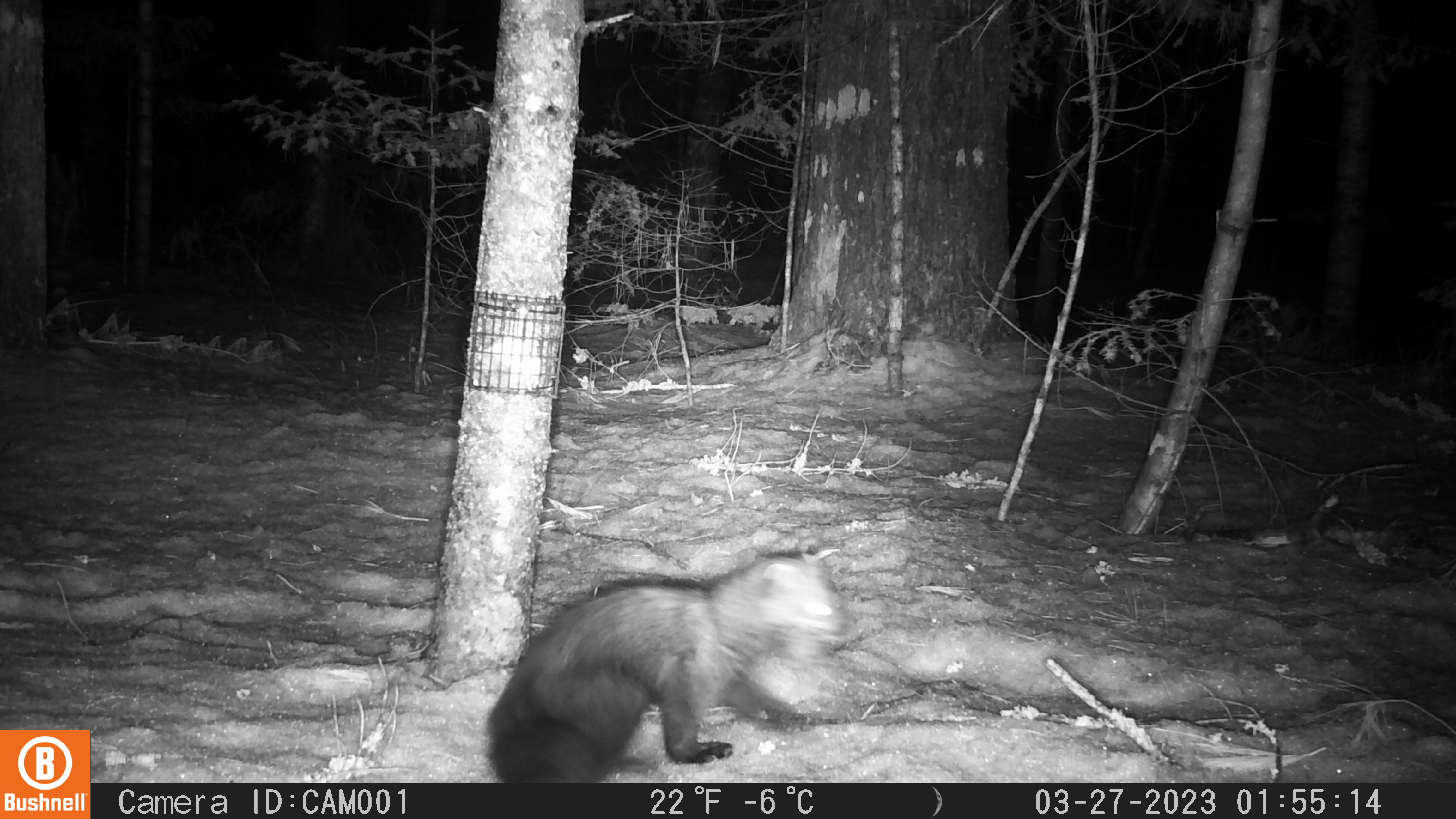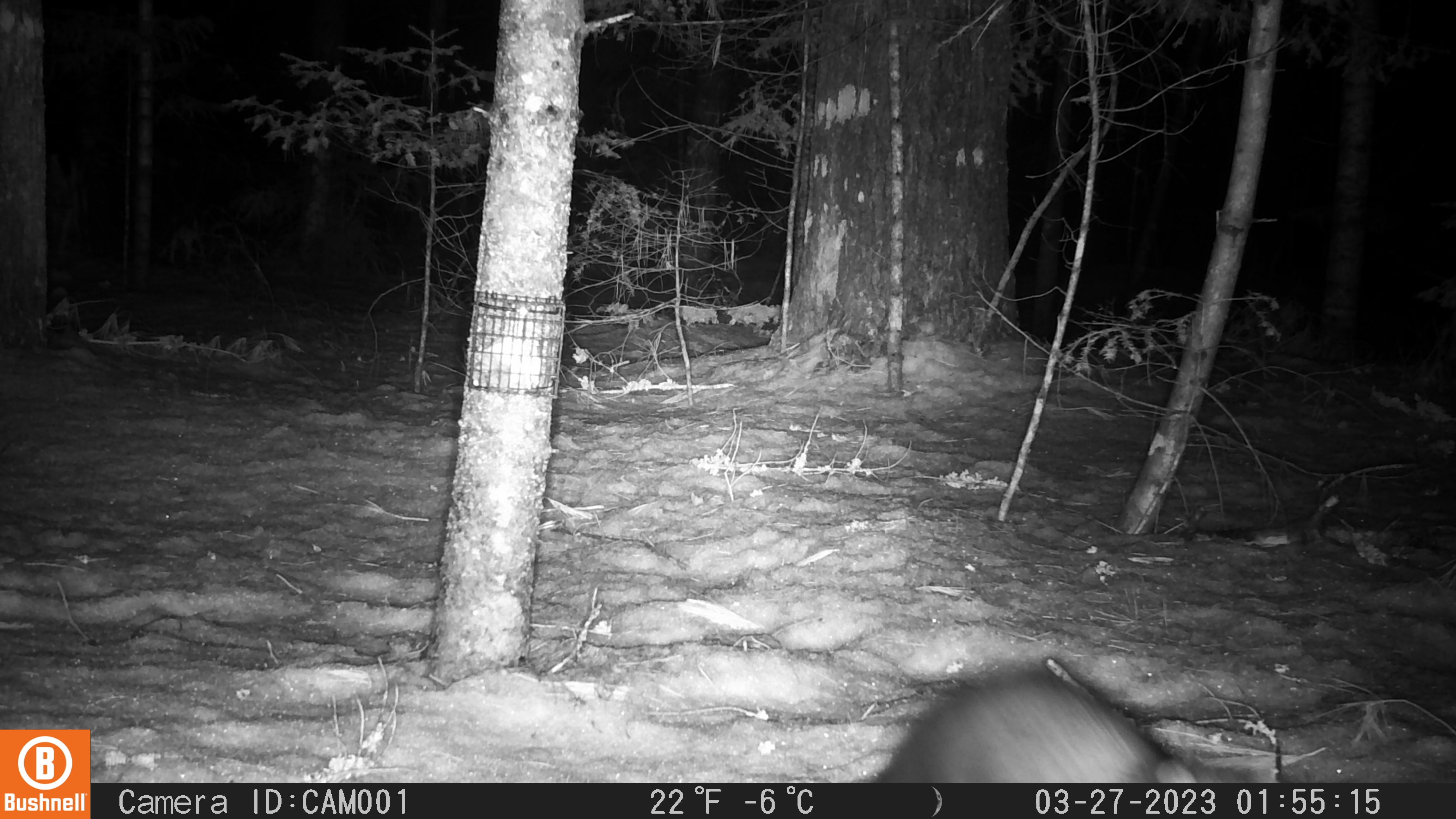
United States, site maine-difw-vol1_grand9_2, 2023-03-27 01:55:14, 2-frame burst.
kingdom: Animalia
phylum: Chordata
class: Mammalia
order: Carnivora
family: Mustelidae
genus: Pekania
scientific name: Pekania pennanti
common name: fisher